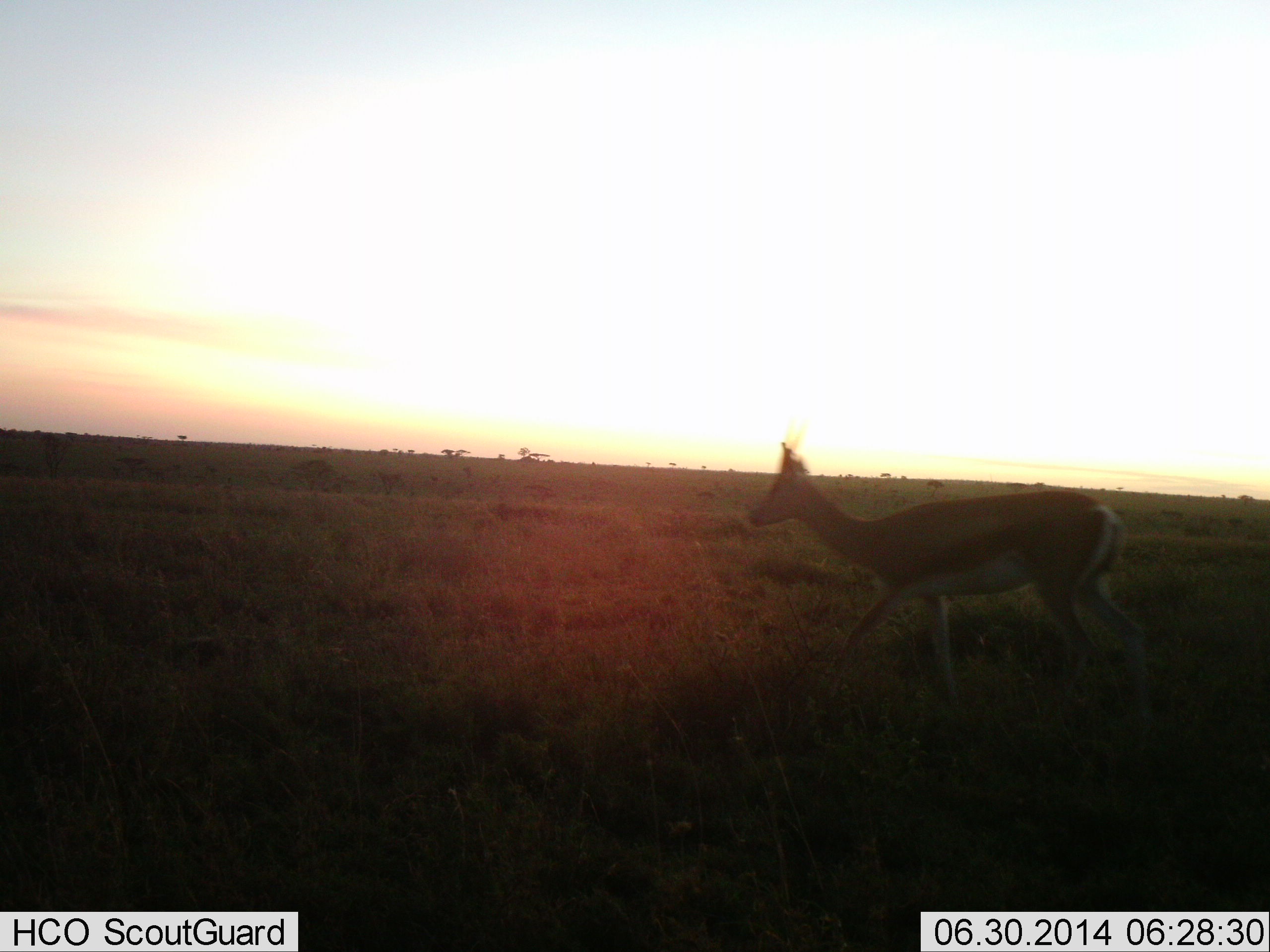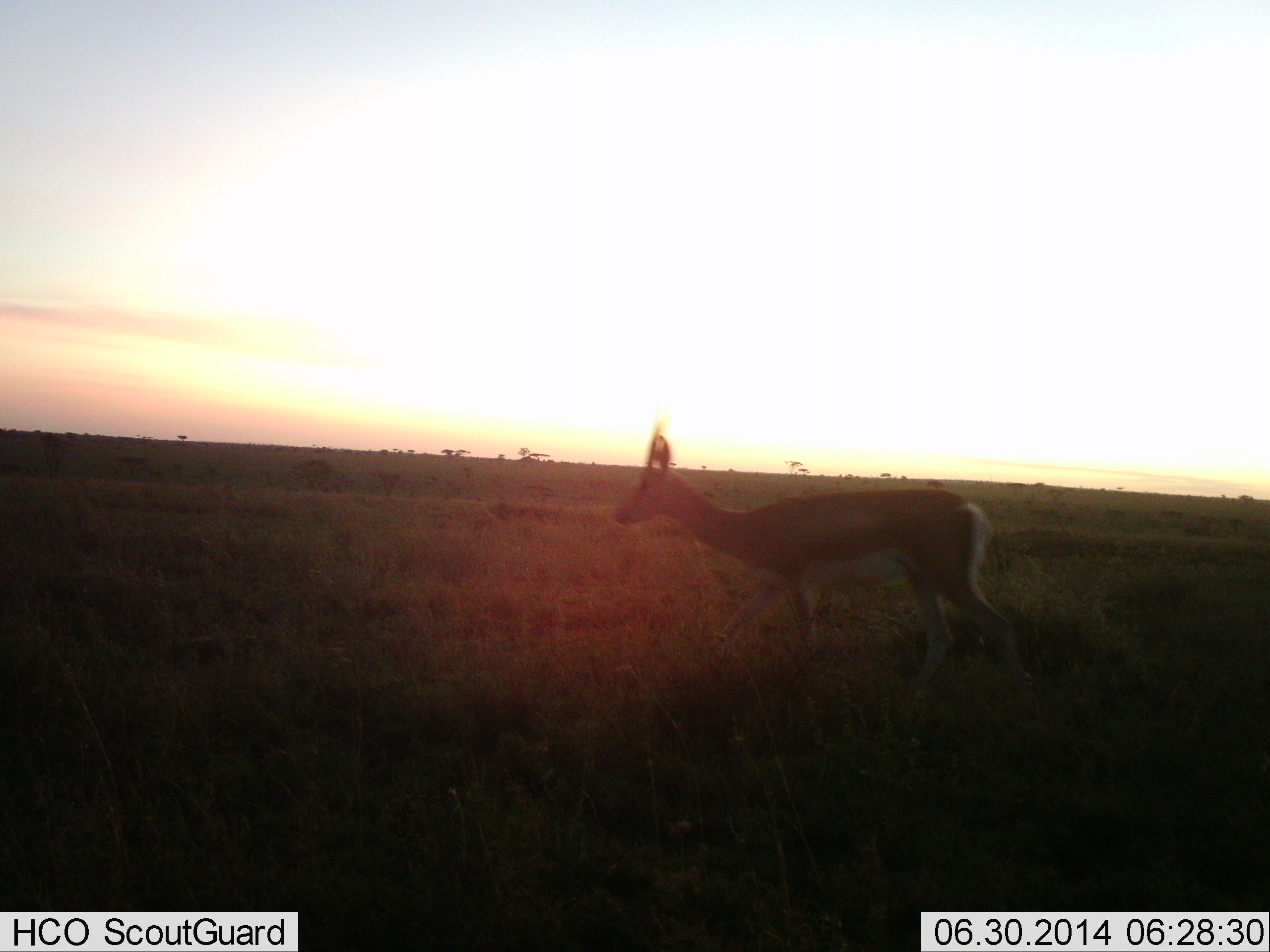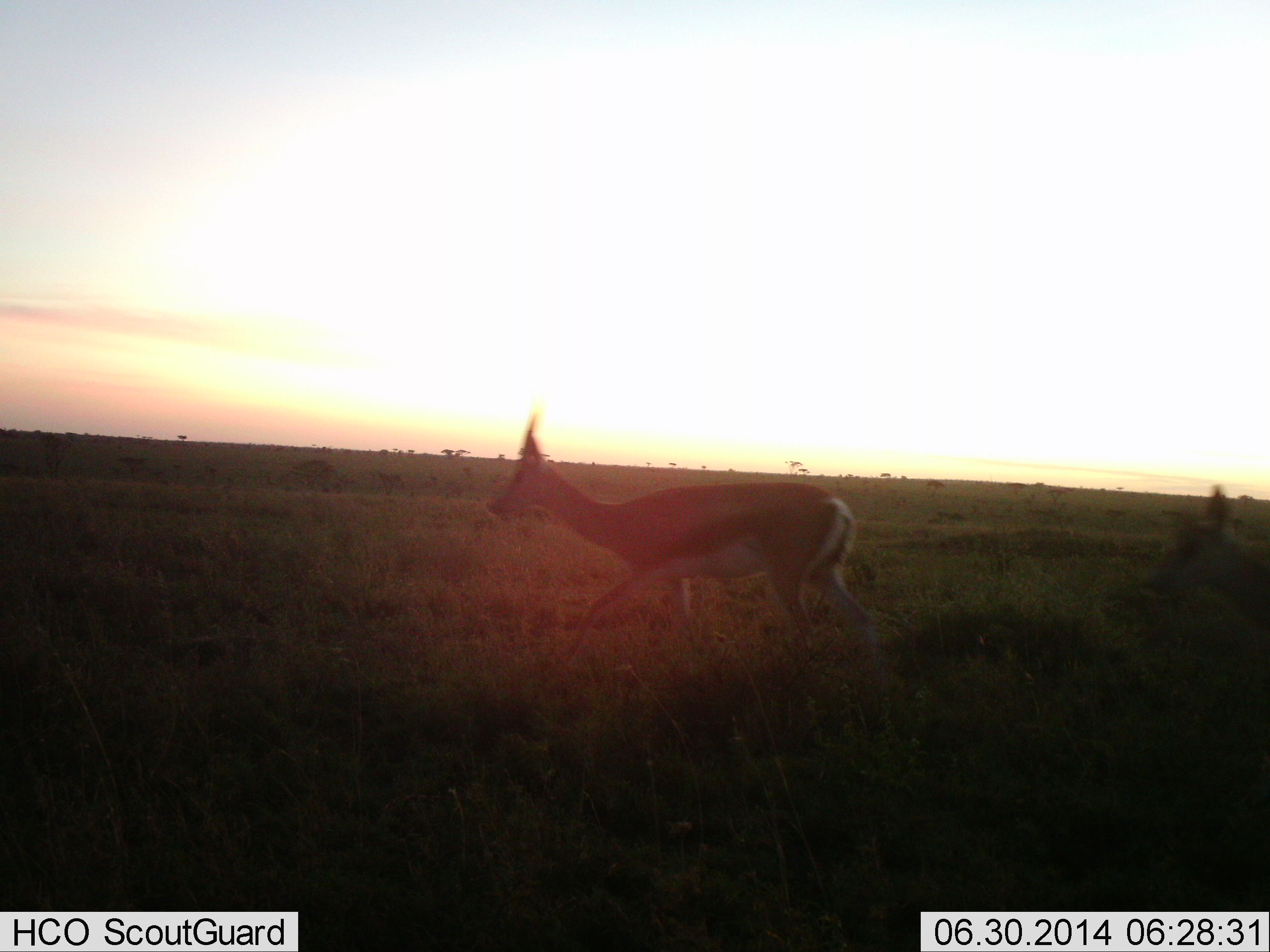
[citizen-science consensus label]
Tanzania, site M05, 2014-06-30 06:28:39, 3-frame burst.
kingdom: Animalia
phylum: Chordata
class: Mammalia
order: Artiodactyla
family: Bovidae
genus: Eudorcas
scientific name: Eudorcas thomsonii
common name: thomson's gazelle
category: gazellethomsons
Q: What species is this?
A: Gazellethomsons (thomson's gazelle) (Eudorcas thomsonii).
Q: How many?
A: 1.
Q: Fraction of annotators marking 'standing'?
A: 10%.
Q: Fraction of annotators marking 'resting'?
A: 0%.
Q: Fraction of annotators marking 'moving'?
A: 90%.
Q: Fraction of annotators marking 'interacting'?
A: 0%.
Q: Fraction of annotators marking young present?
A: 0%.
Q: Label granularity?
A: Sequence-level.